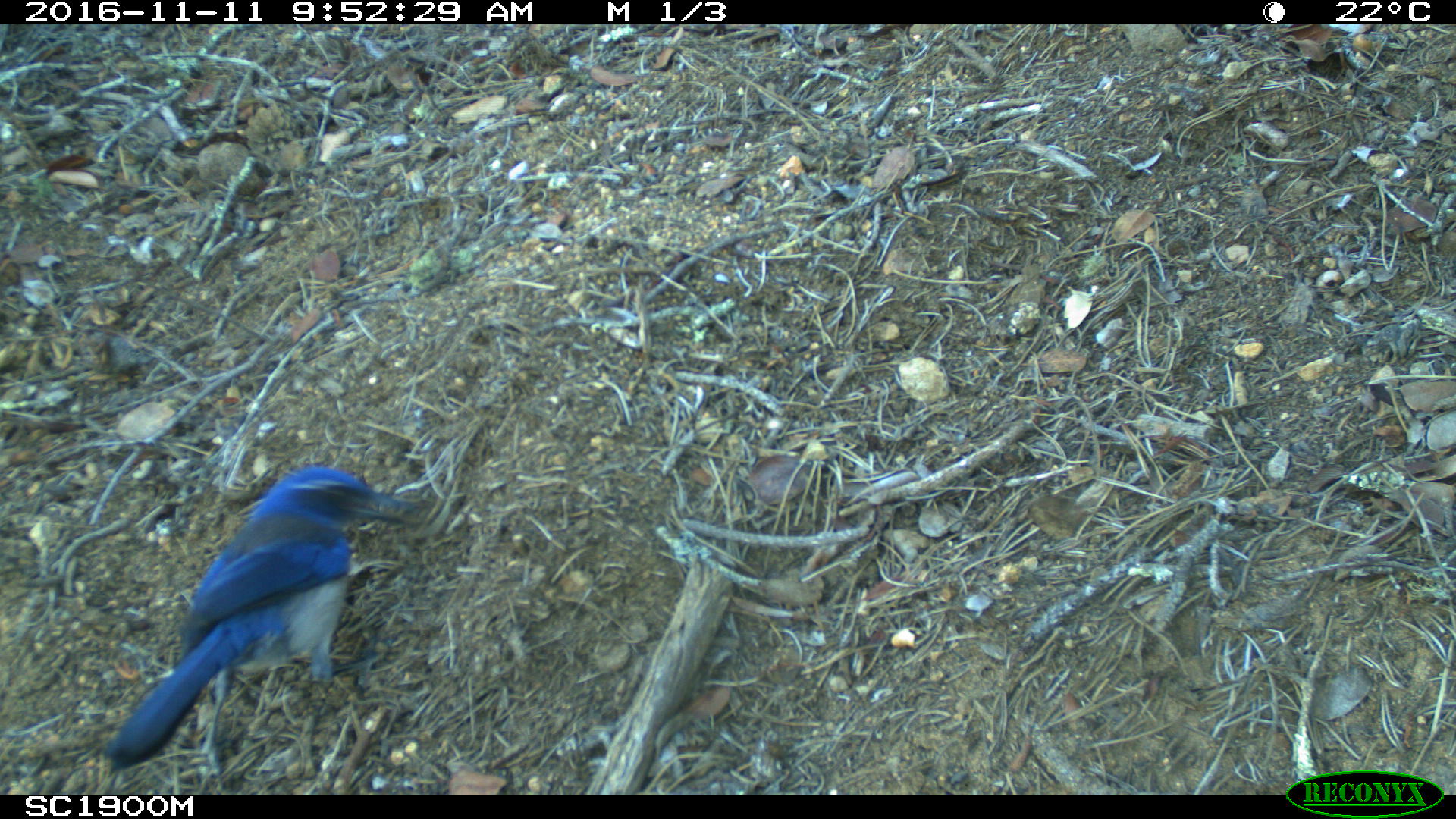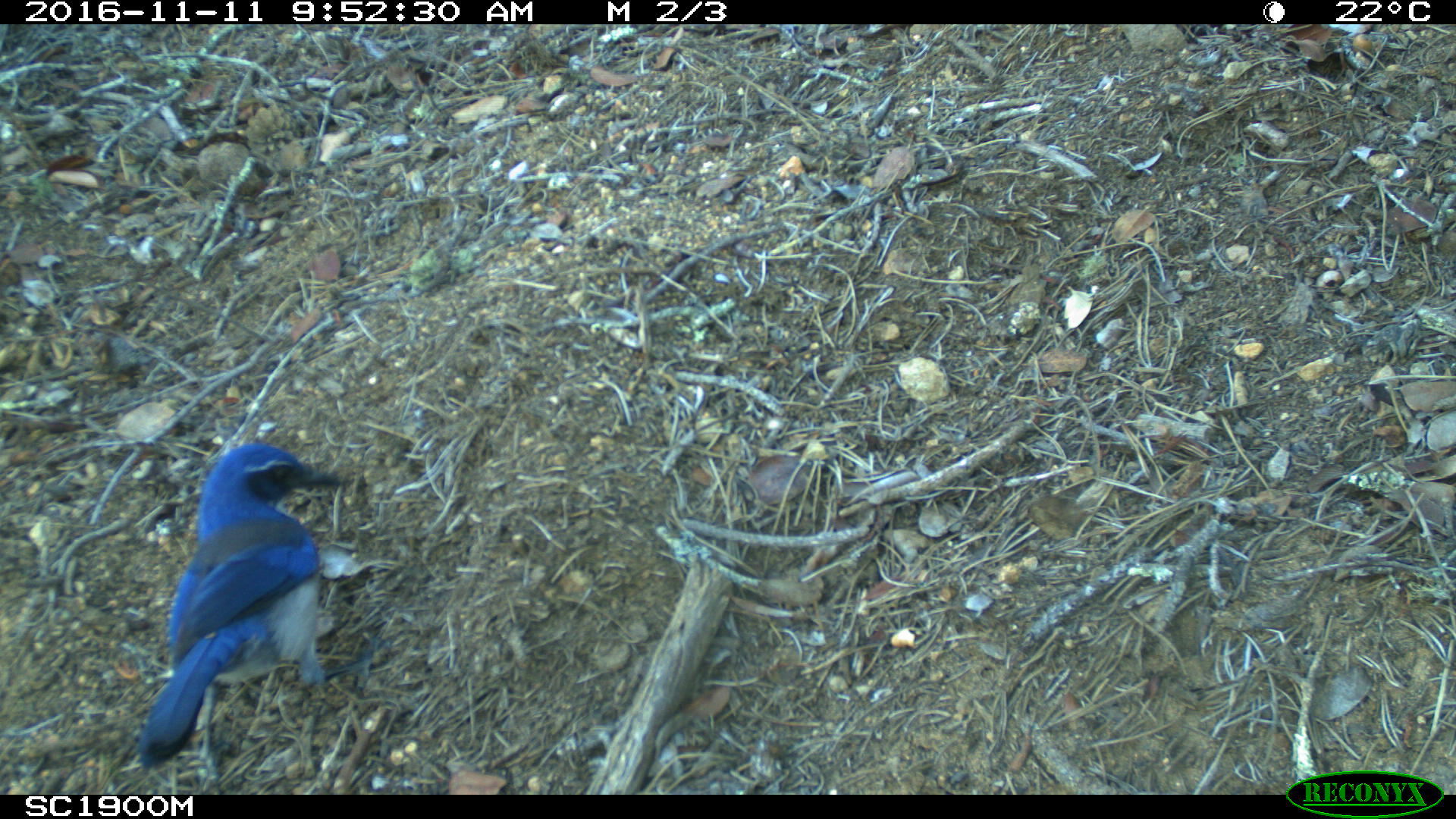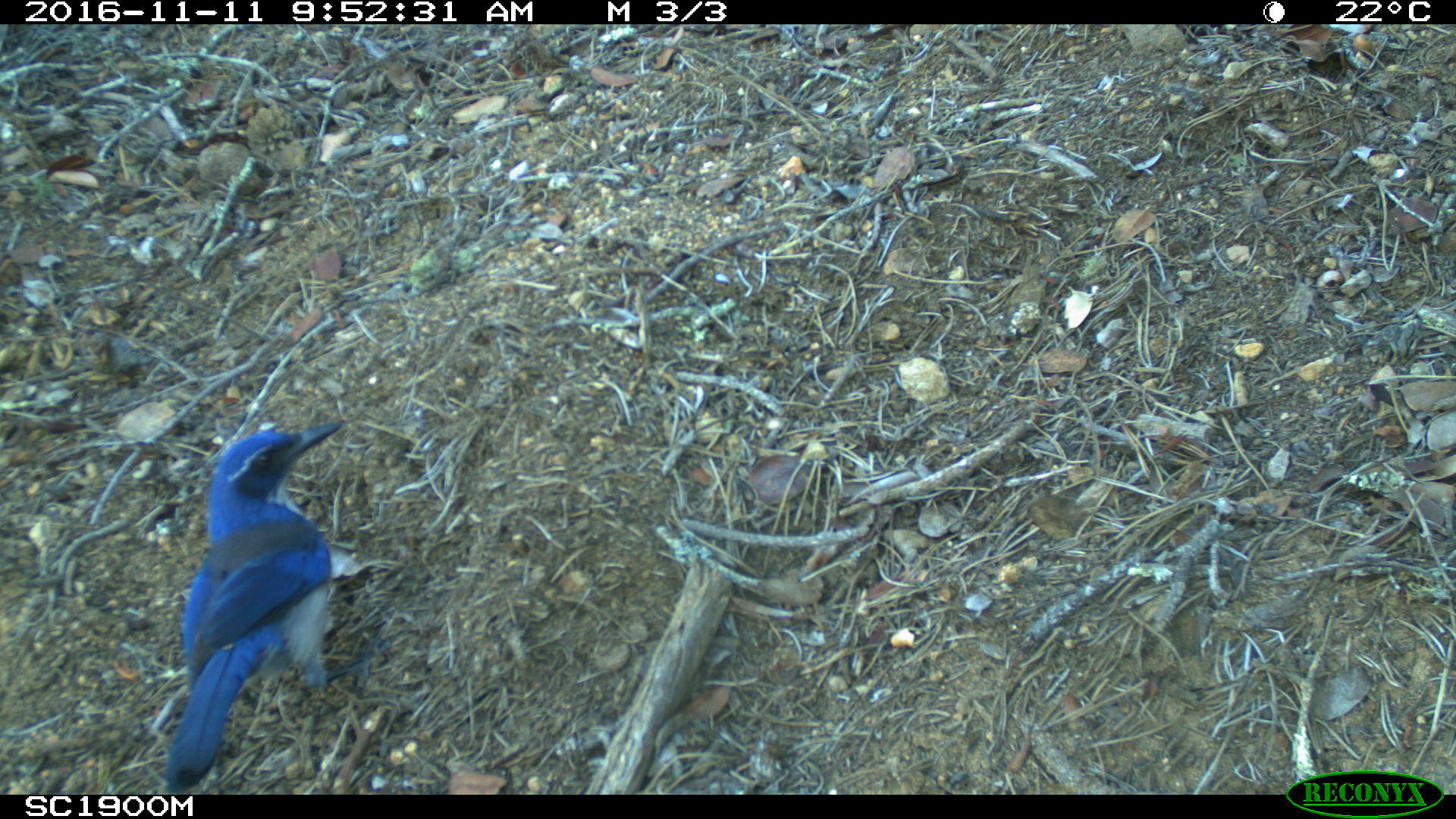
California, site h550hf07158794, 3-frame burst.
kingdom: Animalia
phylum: Chordata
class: Aves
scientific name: Aves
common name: bird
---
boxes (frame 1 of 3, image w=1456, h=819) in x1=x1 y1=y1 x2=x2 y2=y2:
bird: x1=102 y1=466 x2=419 y2=777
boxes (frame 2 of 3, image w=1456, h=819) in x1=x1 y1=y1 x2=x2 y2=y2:
bird: x1=141 y1=443 x2=397 y2=793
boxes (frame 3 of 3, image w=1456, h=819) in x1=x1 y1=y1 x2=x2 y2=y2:
bird: x1=163 y1=420 x2=396 y2=794